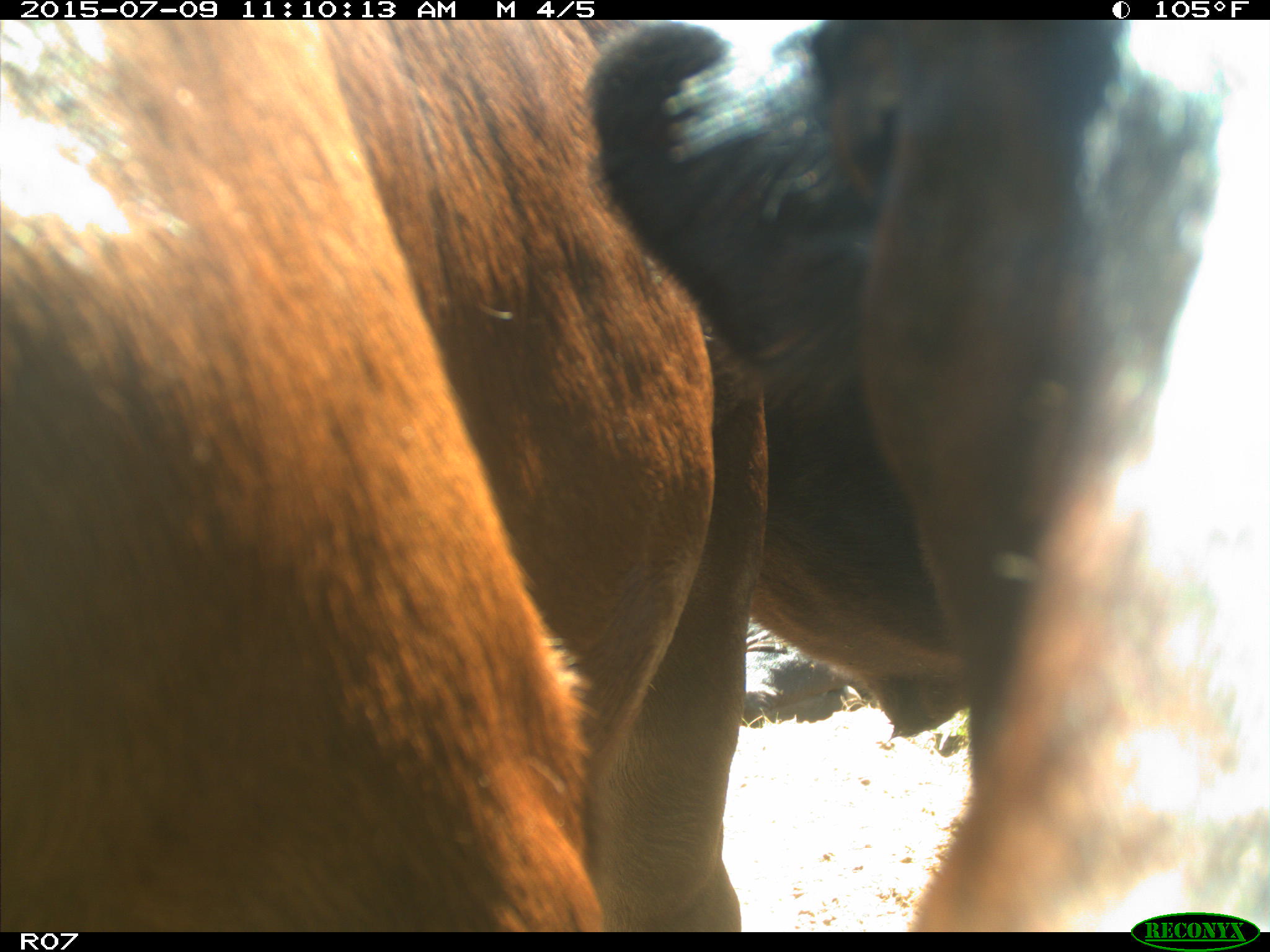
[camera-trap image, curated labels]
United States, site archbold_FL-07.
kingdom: Animalia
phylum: Chordata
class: Mammalia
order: Artiodactyla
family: Bovidae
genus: Bos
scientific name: Bos taurus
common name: domestic cow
Bos taurus (domestic cow).